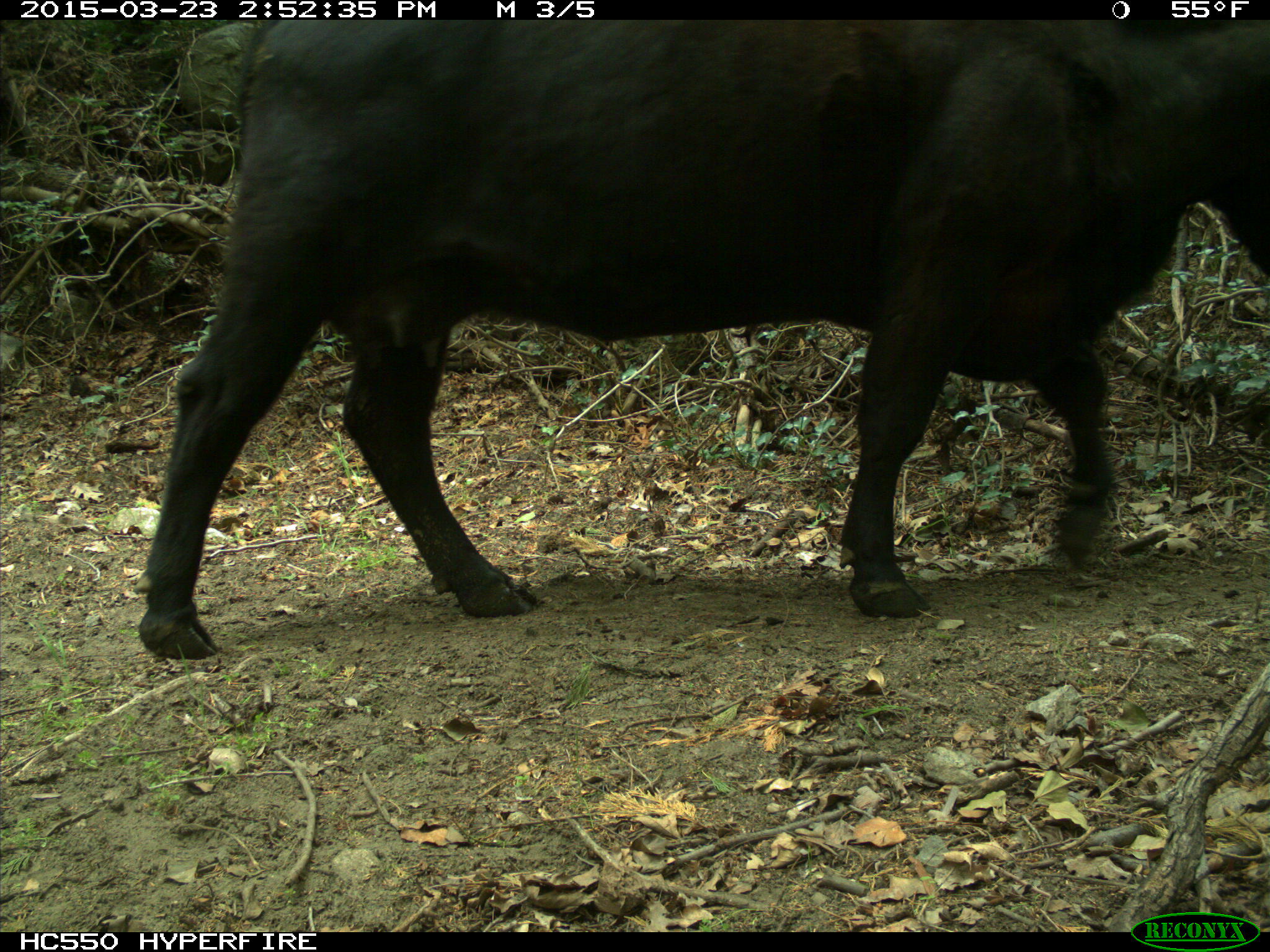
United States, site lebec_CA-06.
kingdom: Animalia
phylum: Chordata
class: Mammalia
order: Artiodactyla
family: Bovidae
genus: Bos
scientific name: Bos taurus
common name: domestic cow